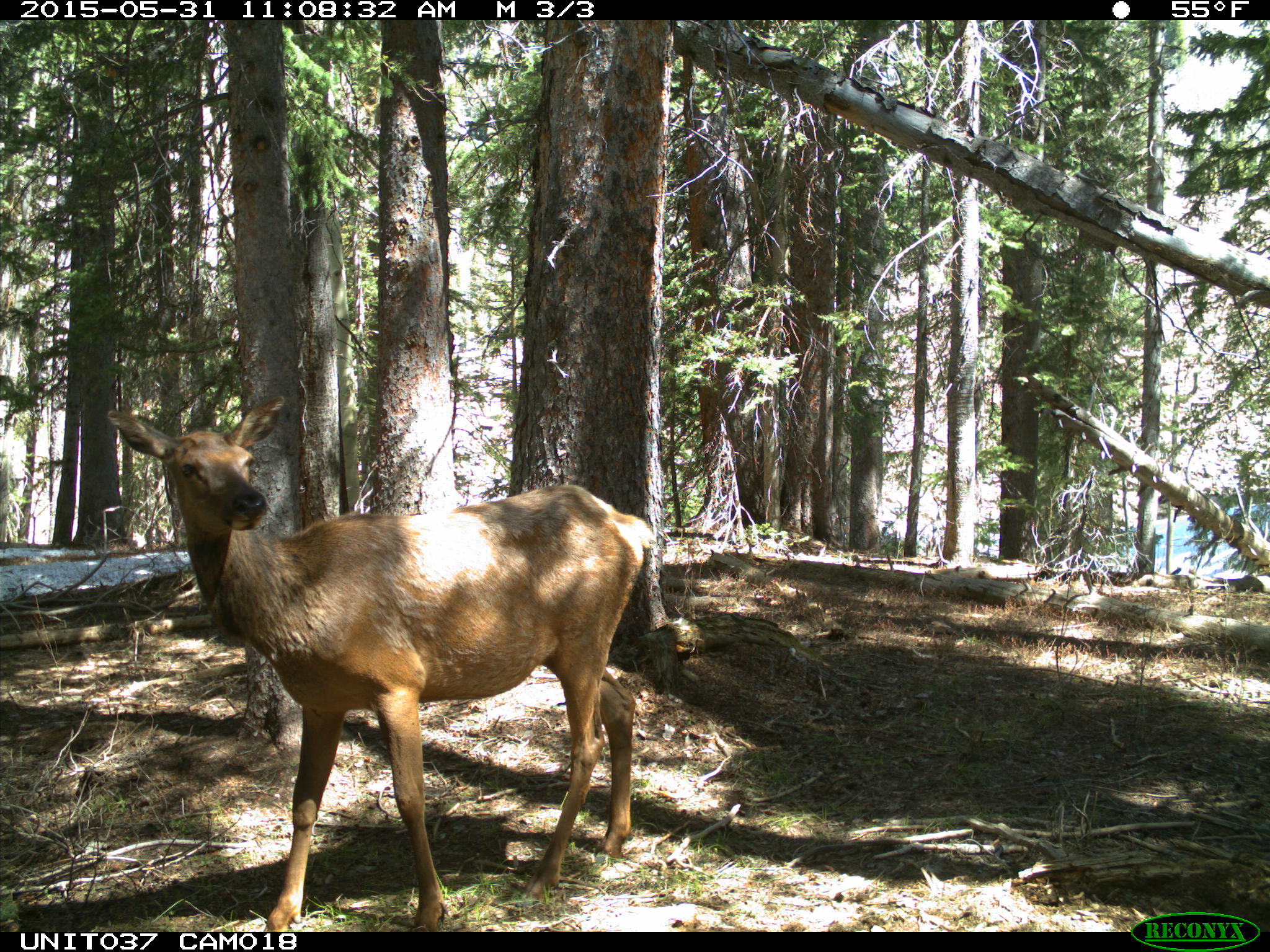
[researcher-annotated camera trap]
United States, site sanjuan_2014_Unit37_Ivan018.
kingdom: Animalia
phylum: Chordata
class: Mammalia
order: Artiodactyla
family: Cervidae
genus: Cervus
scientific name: Cervus elaphus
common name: red deer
Cervus elaphus (red deer).